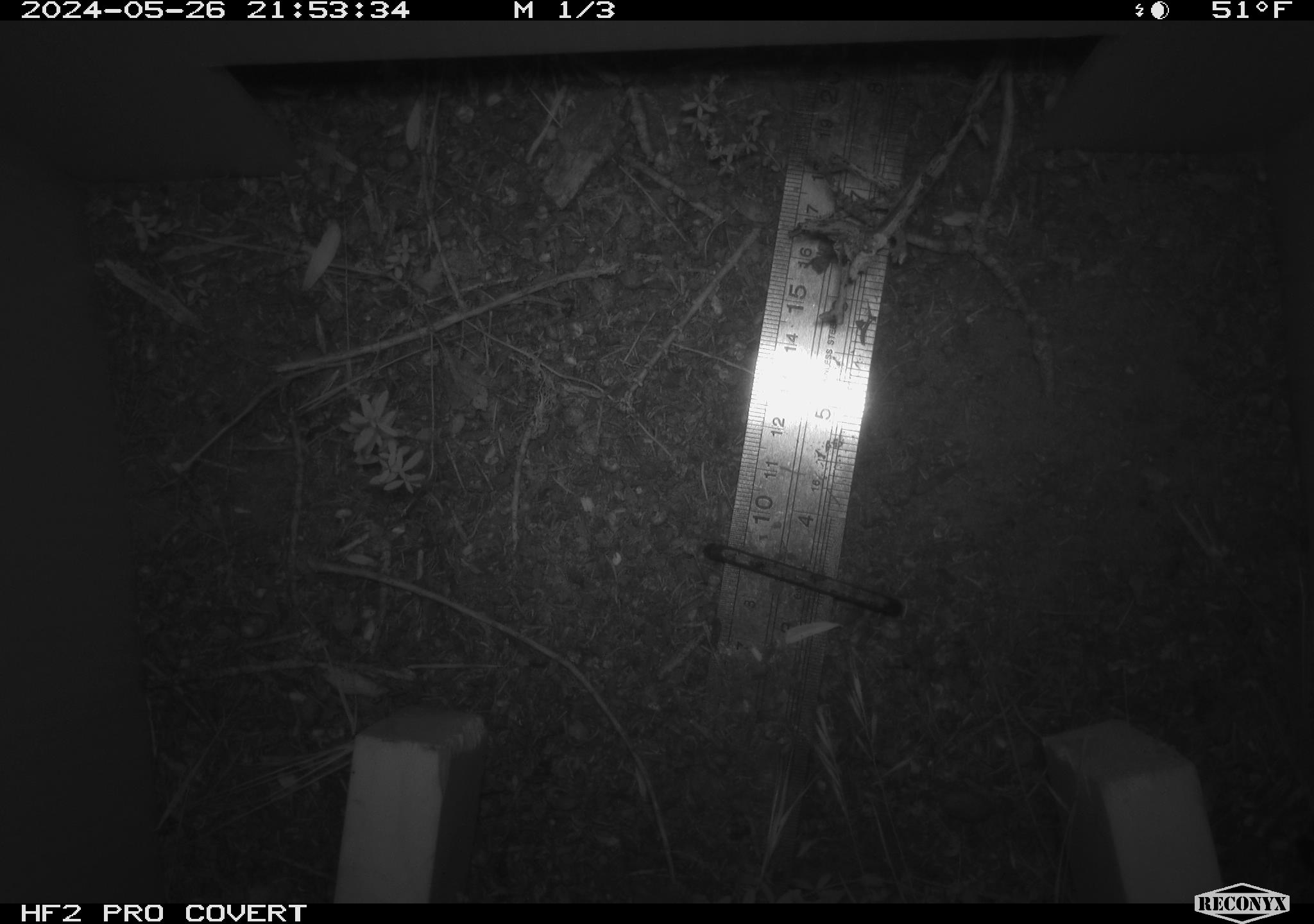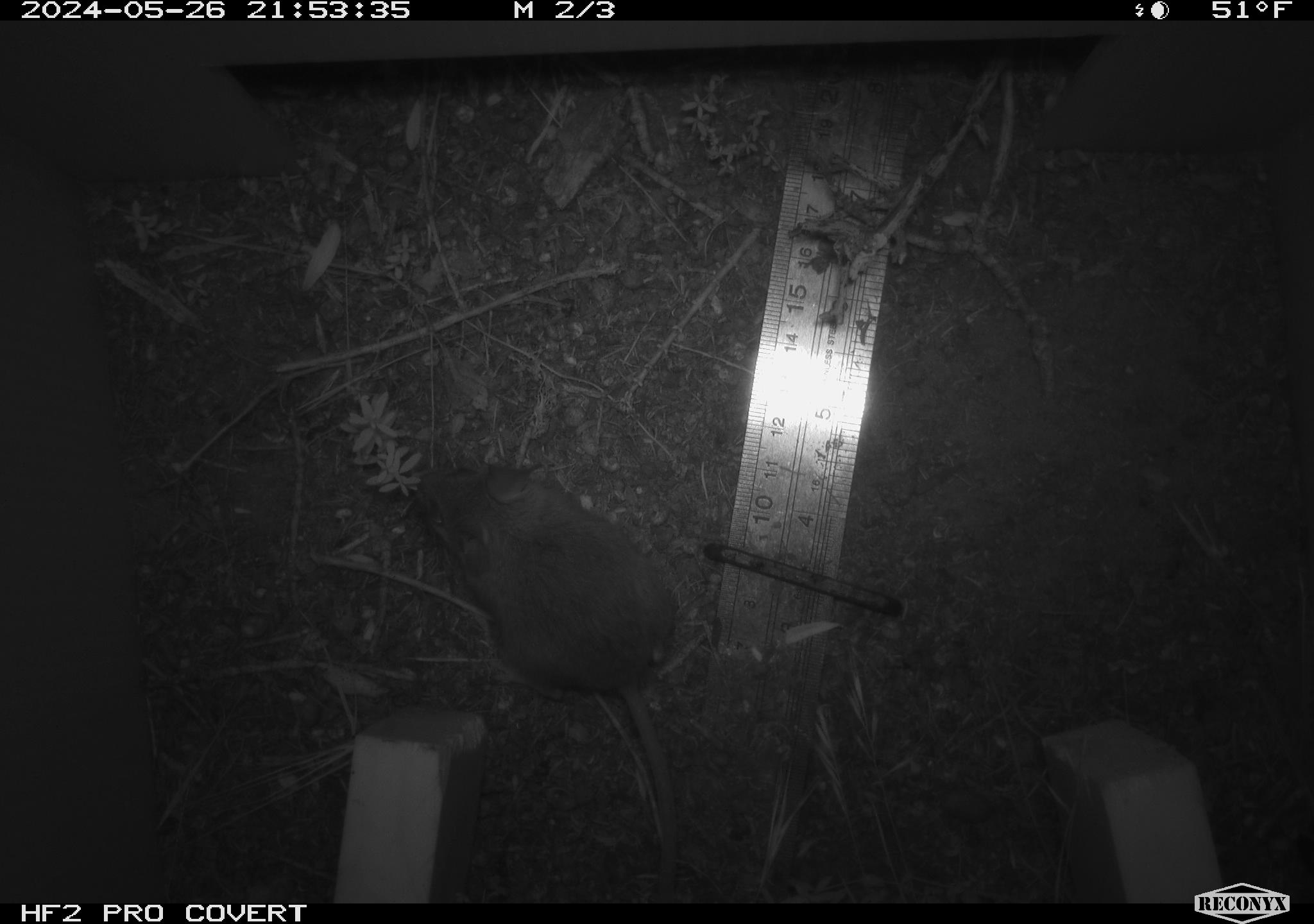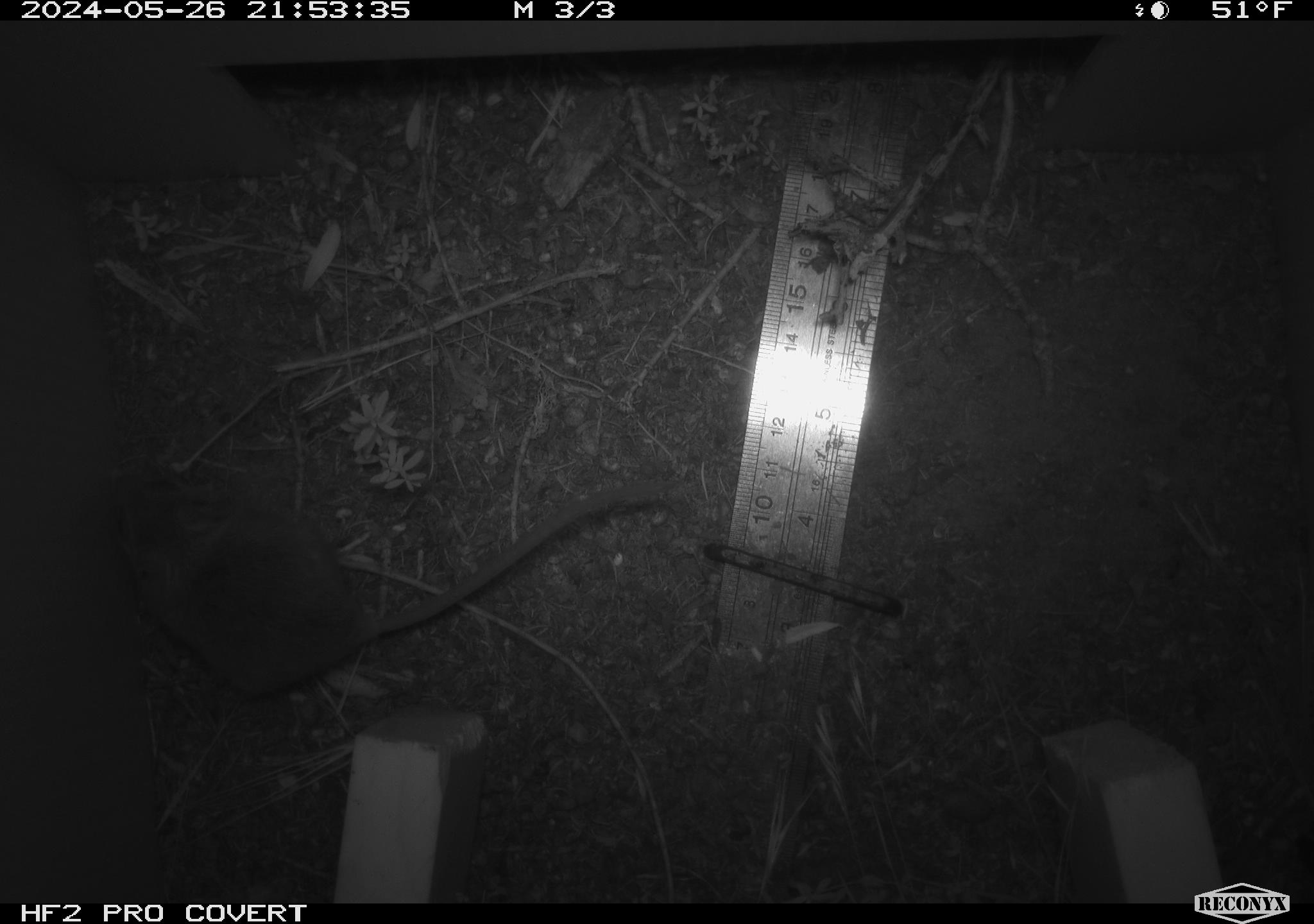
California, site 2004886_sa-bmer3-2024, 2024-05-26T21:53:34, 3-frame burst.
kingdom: Animalia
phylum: Chordata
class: Mammalia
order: Rodentia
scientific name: Rodentia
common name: mouse species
Mouse species (Rodentia).